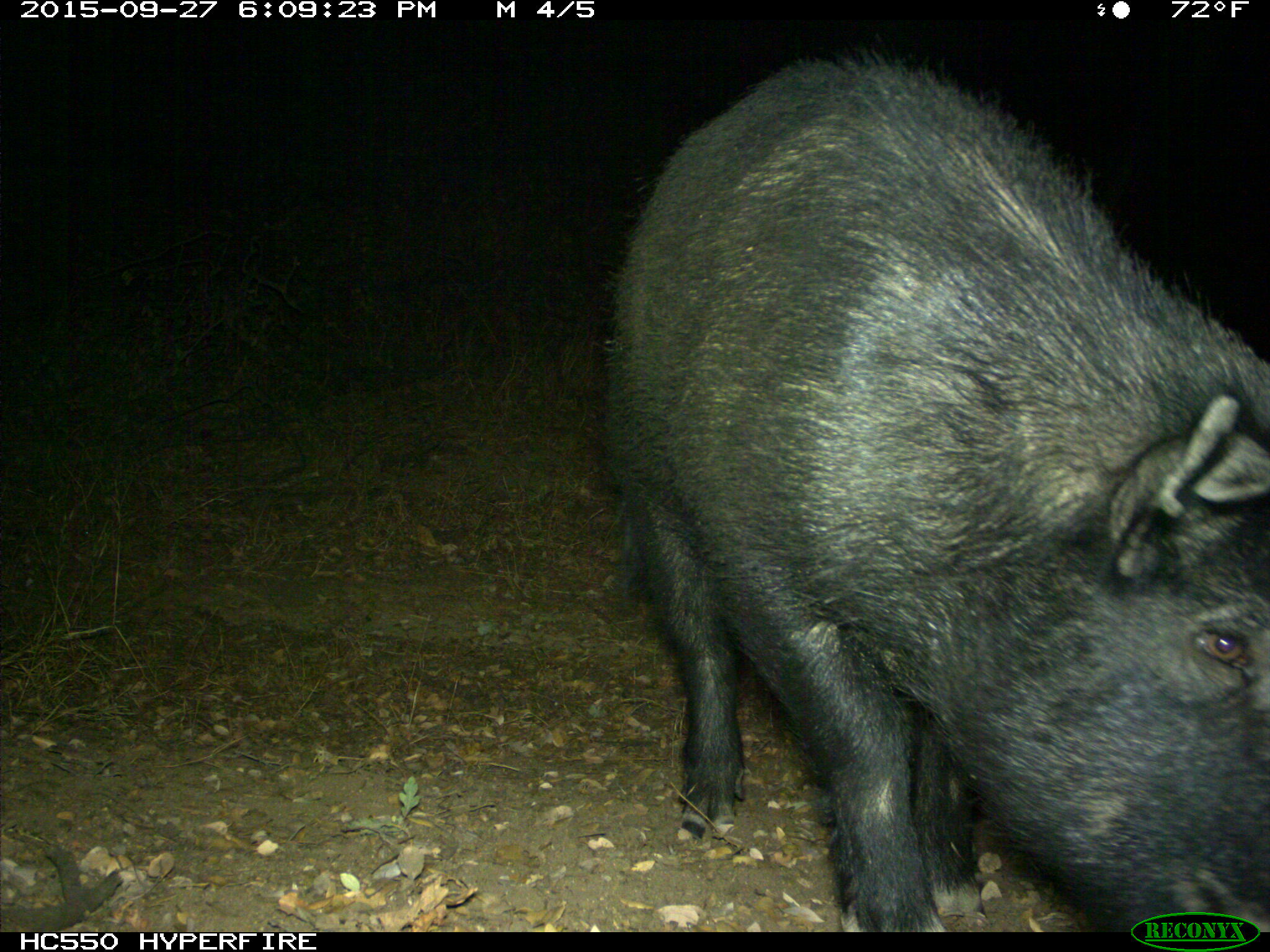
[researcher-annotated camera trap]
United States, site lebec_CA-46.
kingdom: Animalia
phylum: Chordata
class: Mammalia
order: Artiodactyla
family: Suidae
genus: Sus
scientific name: Sus scrofa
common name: wild boar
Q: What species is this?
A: Sus scrofa (wild boar).